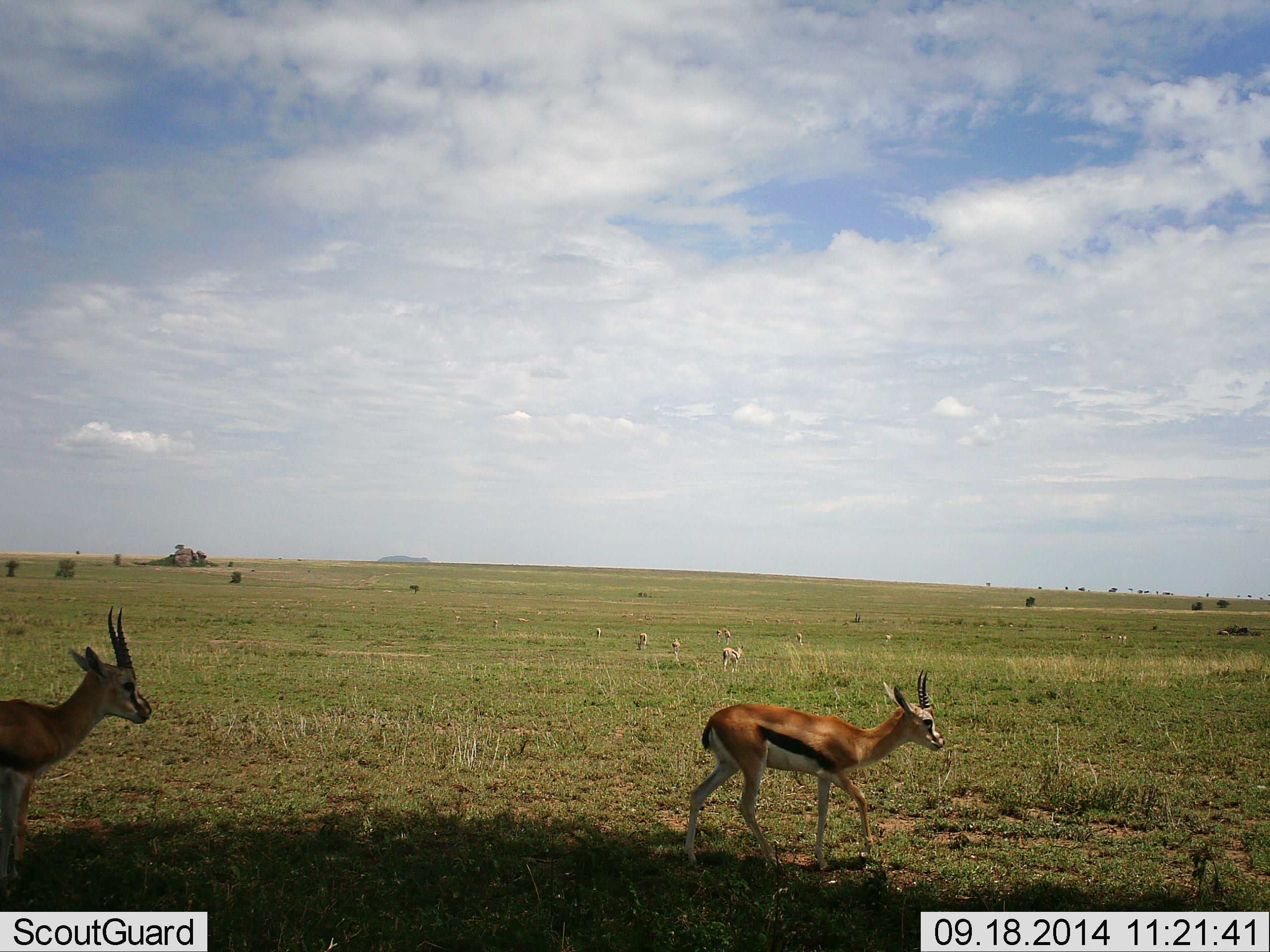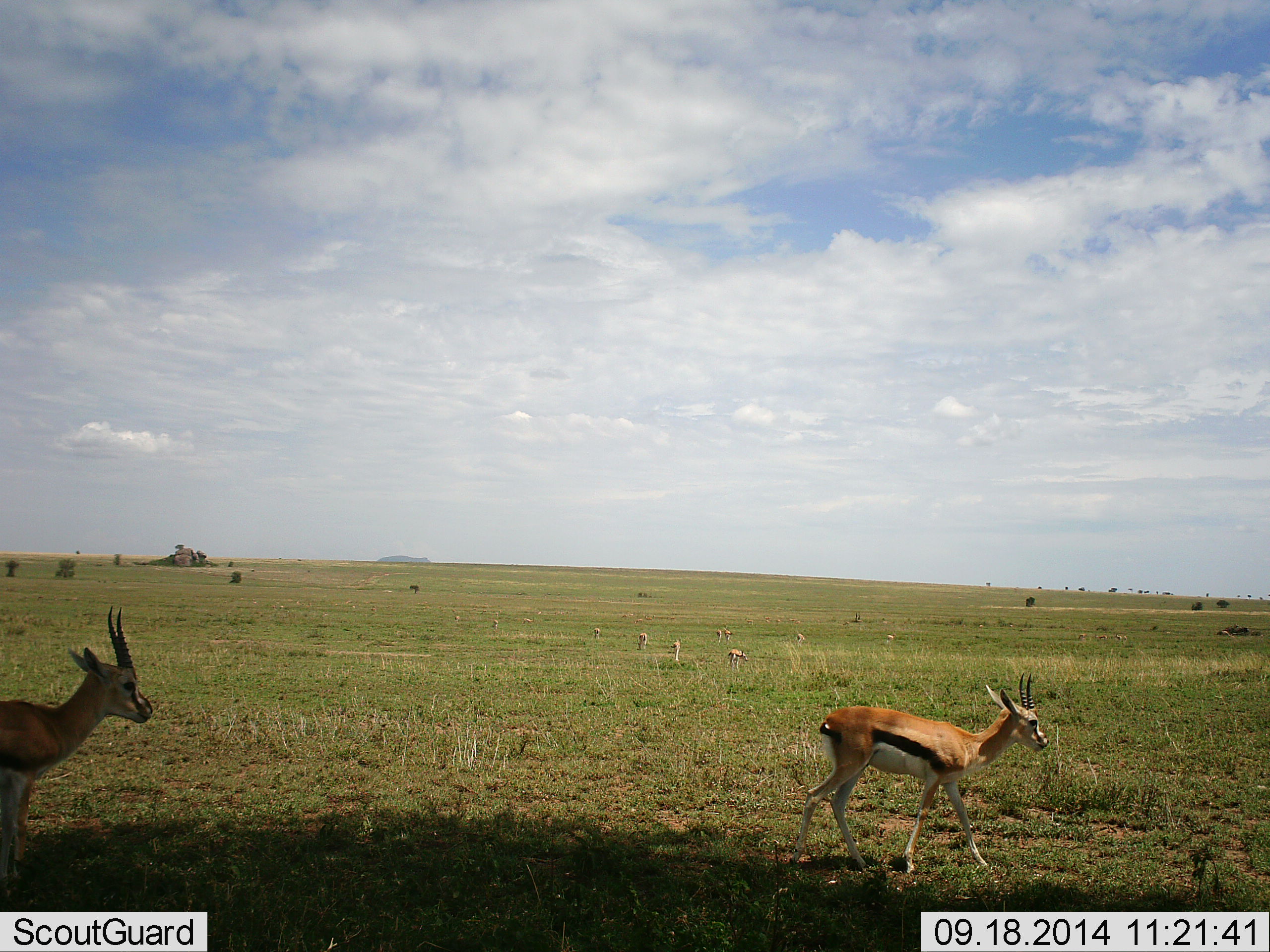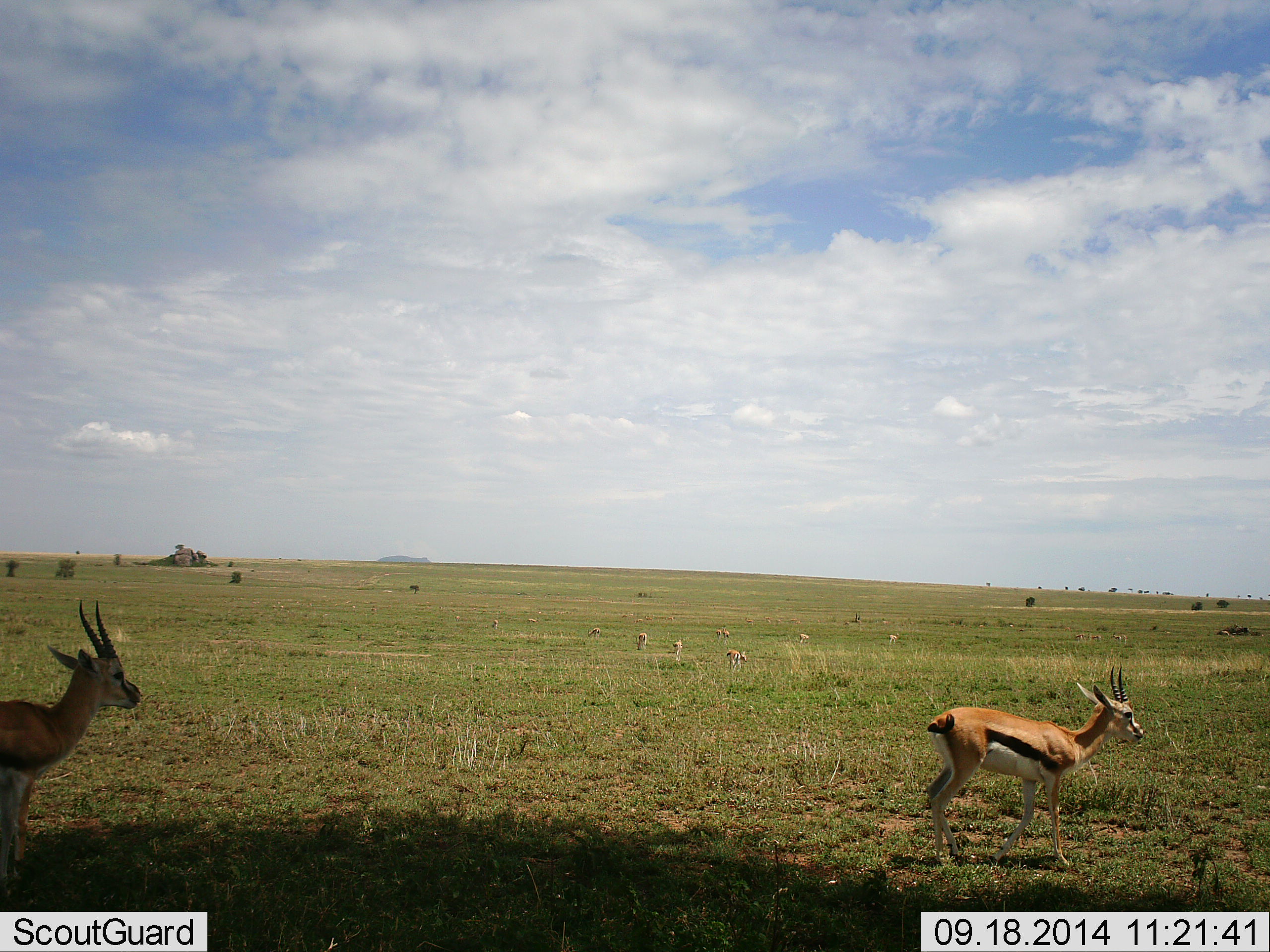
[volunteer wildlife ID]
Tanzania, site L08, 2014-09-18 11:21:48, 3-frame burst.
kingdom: Animalia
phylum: Chordata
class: Mammalia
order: Artiodactyla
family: Bovidae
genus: Eudorcas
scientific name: Eudorcas thomsonii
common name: thomson's gazelle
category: gazellethomsons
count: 8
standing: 70%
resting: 0%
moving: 90%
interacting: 0%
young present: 0%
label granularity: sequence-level